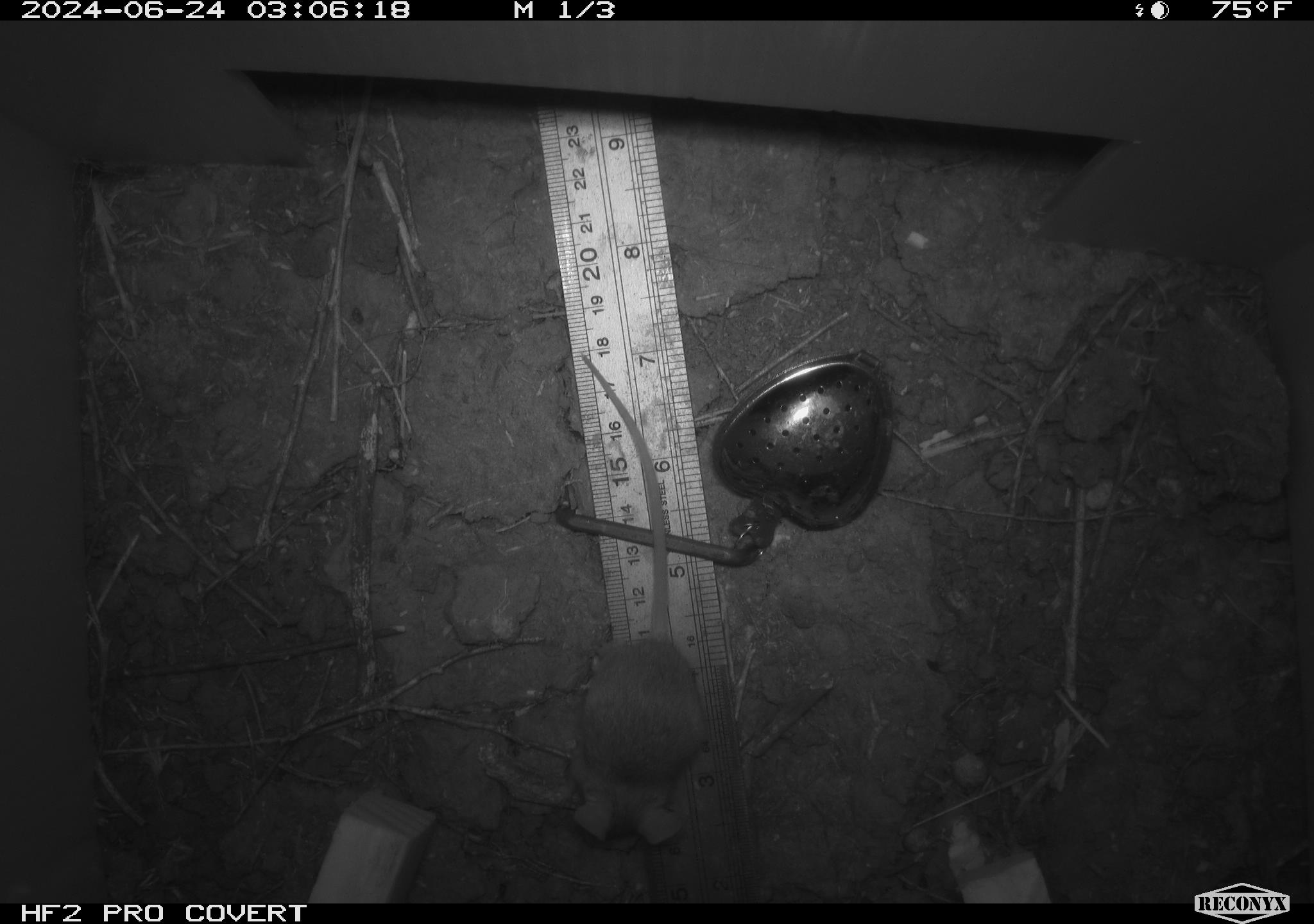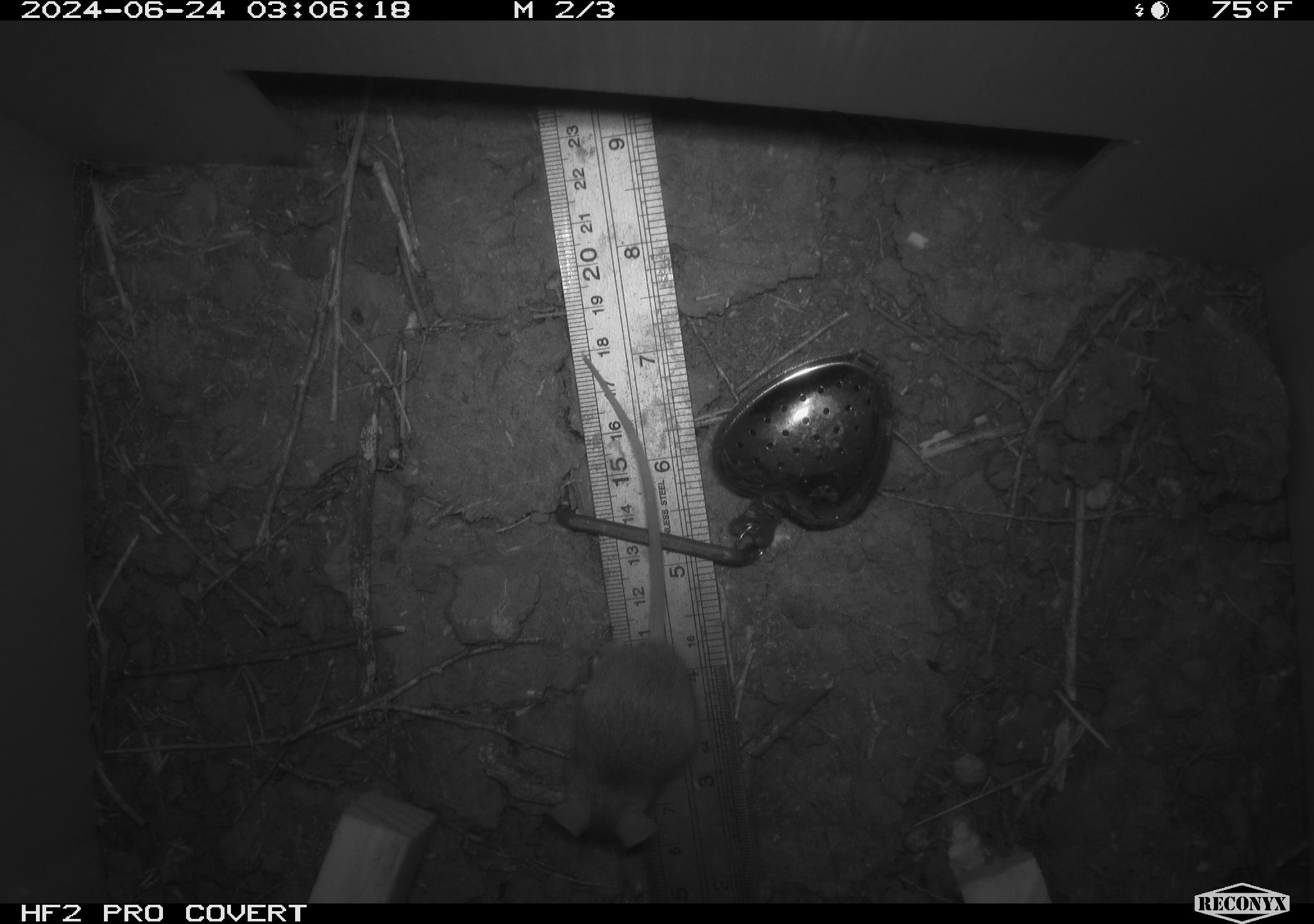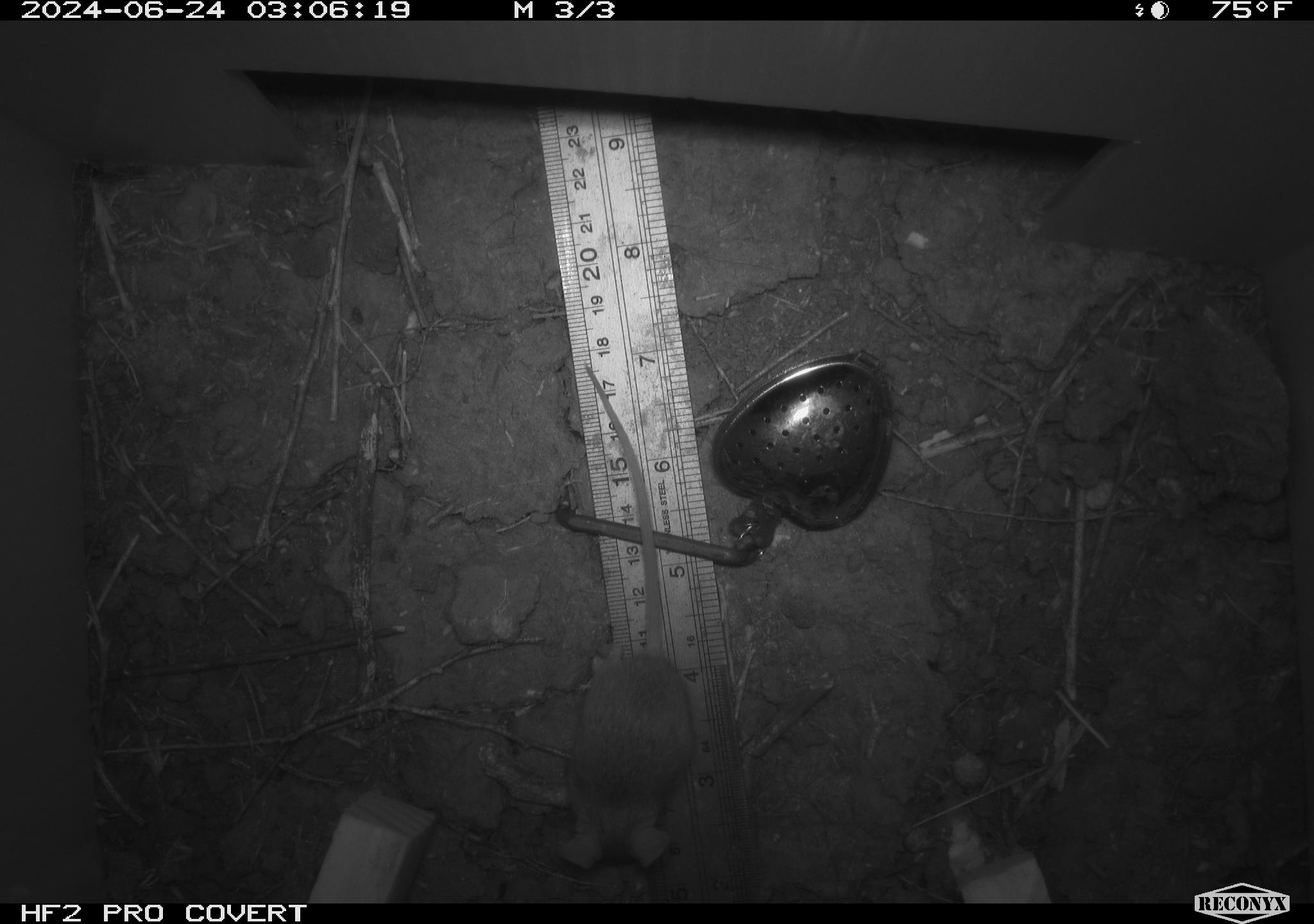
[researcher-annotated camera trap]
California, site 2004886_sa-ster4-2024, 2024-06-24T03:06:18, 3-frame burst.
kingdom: Animalia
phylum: Chordata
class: Mammalia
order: Rodentia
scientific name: Rodentia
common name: mouse species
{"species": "mouse species (Rodentia)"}